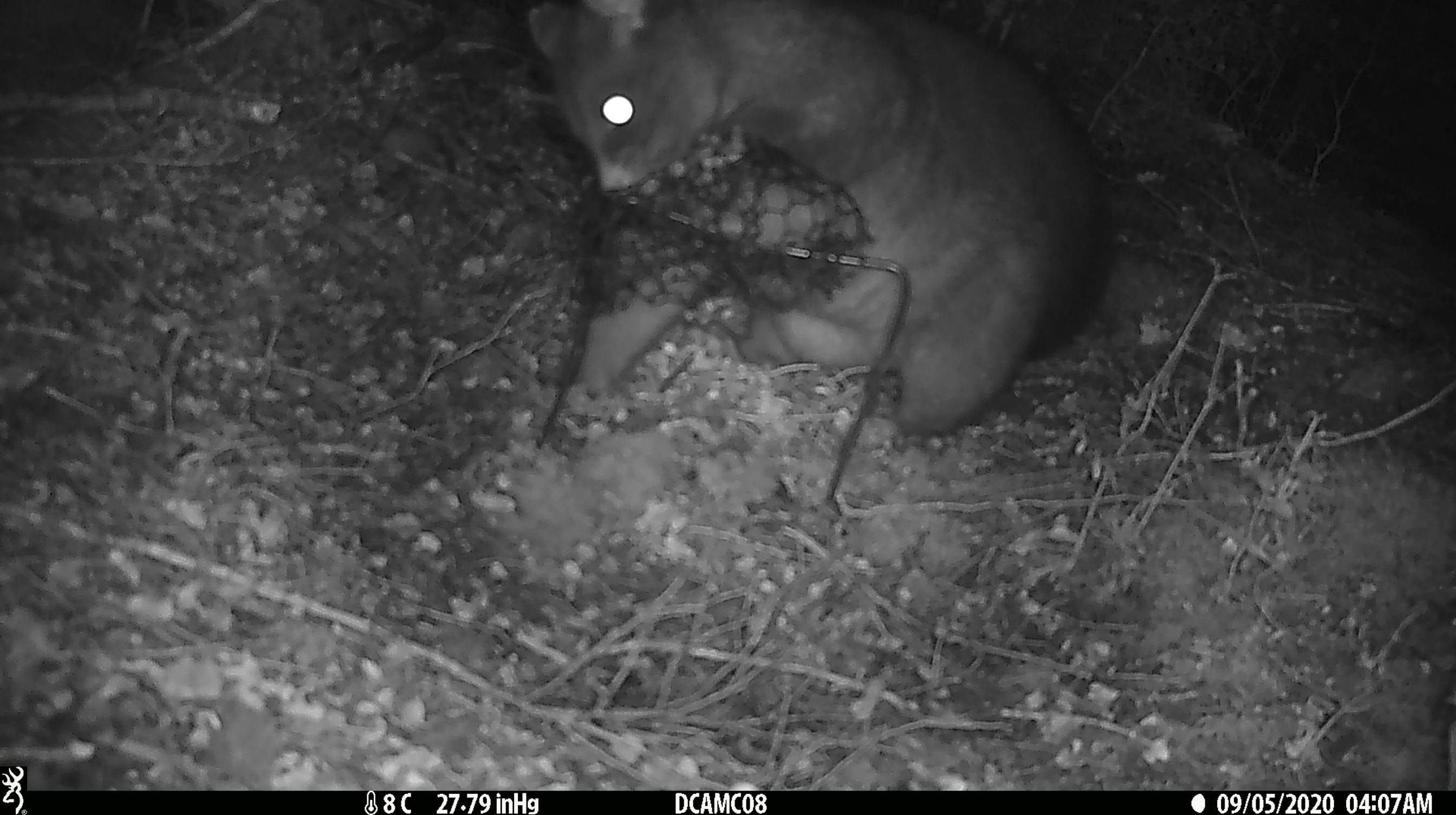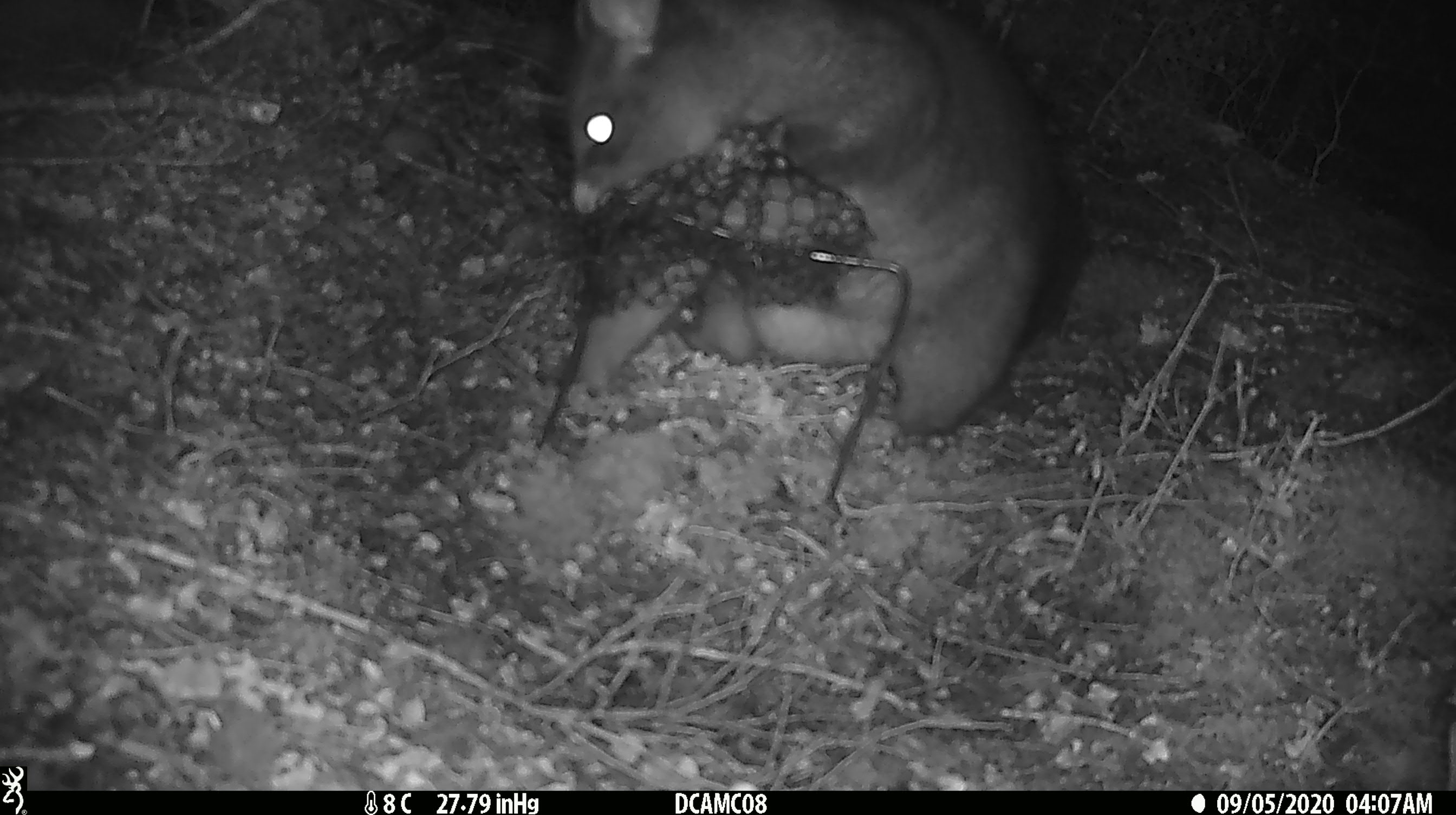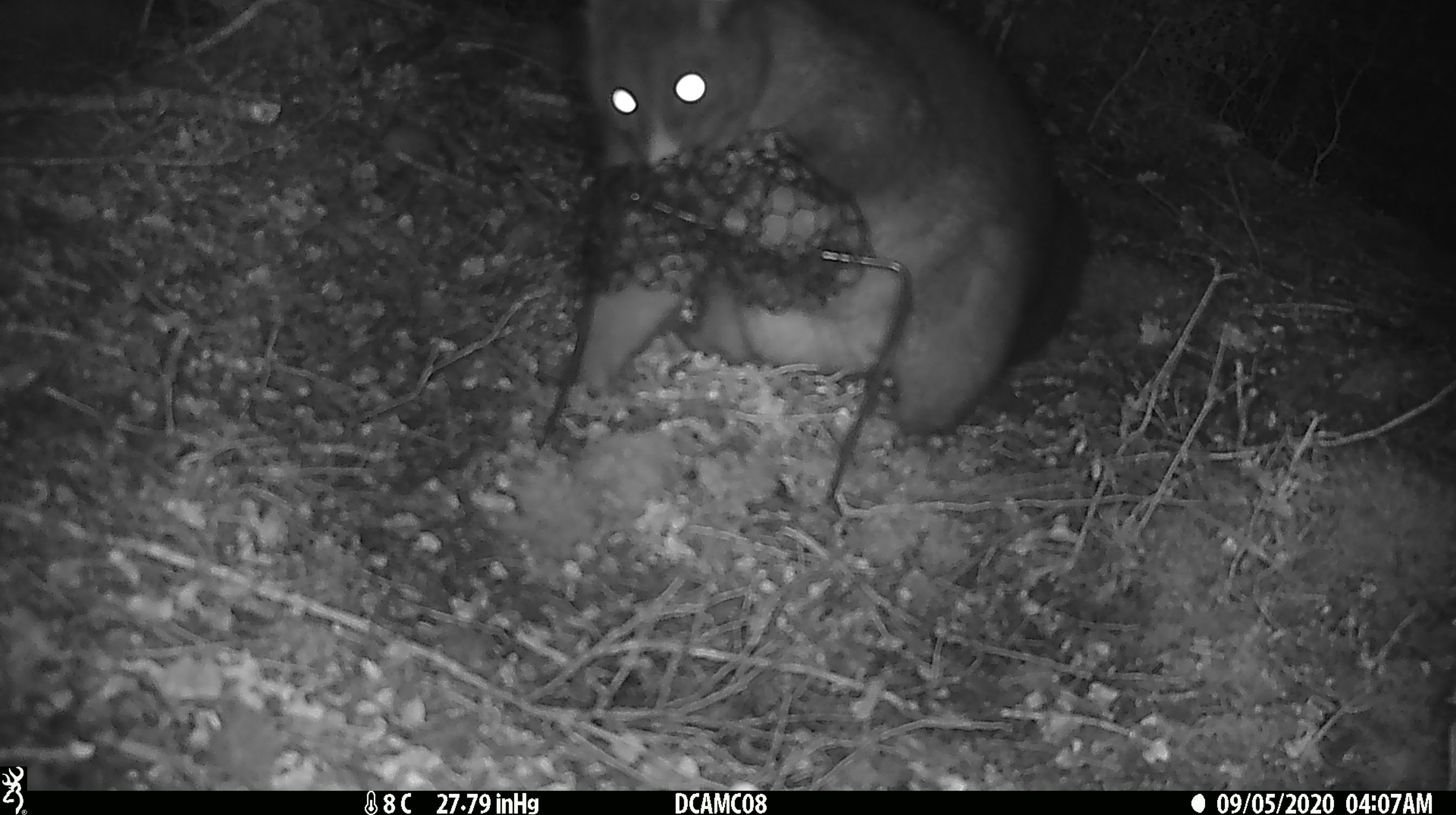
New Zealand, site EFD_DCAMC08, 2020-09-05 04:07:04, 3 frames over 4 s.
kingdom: Animalia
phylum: Chordata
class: Mammalia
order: Diprotodontia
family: Phalangeridae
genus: Trichosurus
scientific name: Trichosurus vulpecula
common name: common brushtail possum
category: possum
Possum (common brushtail possum) (Trichosurus vulpecula).